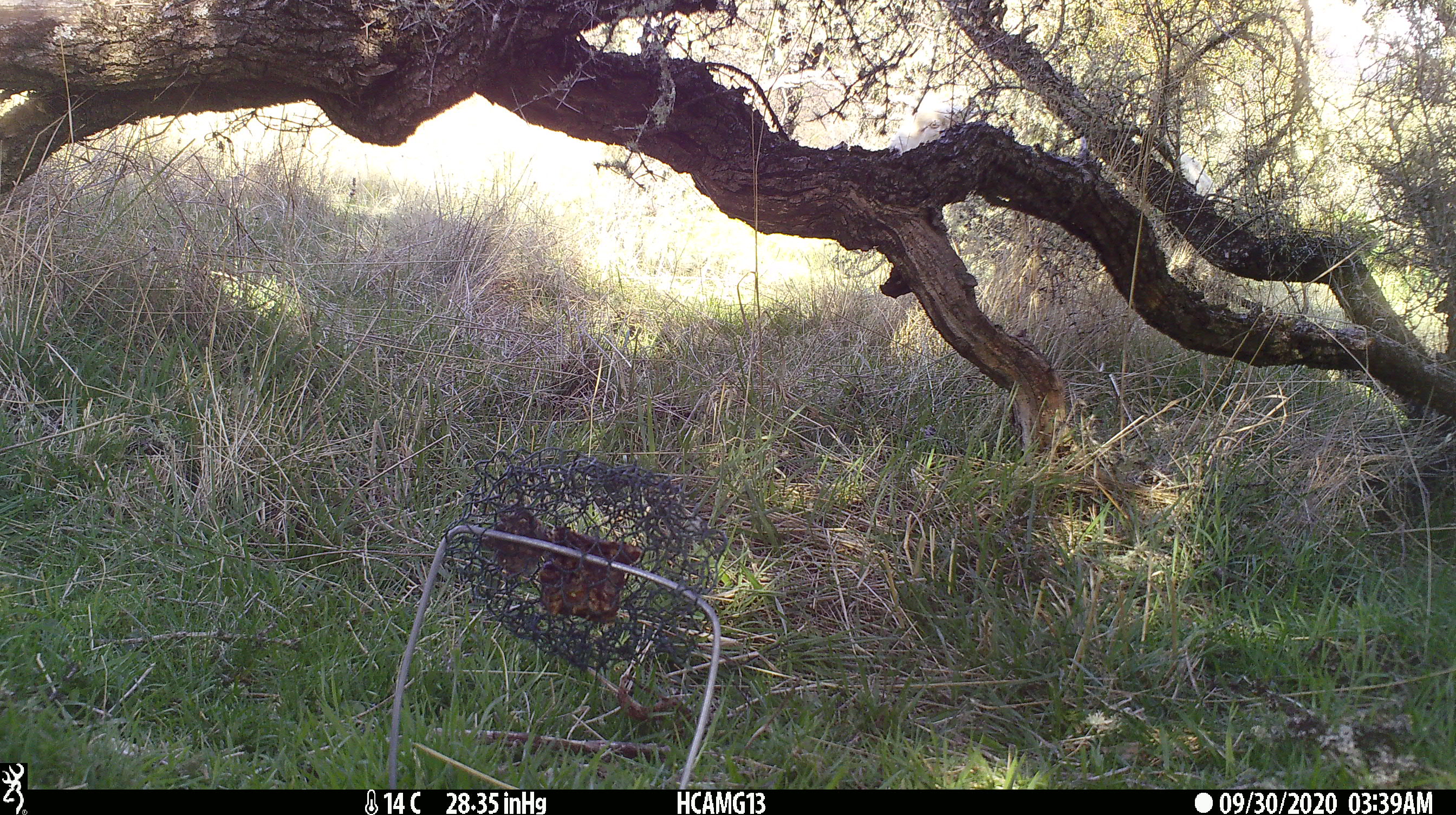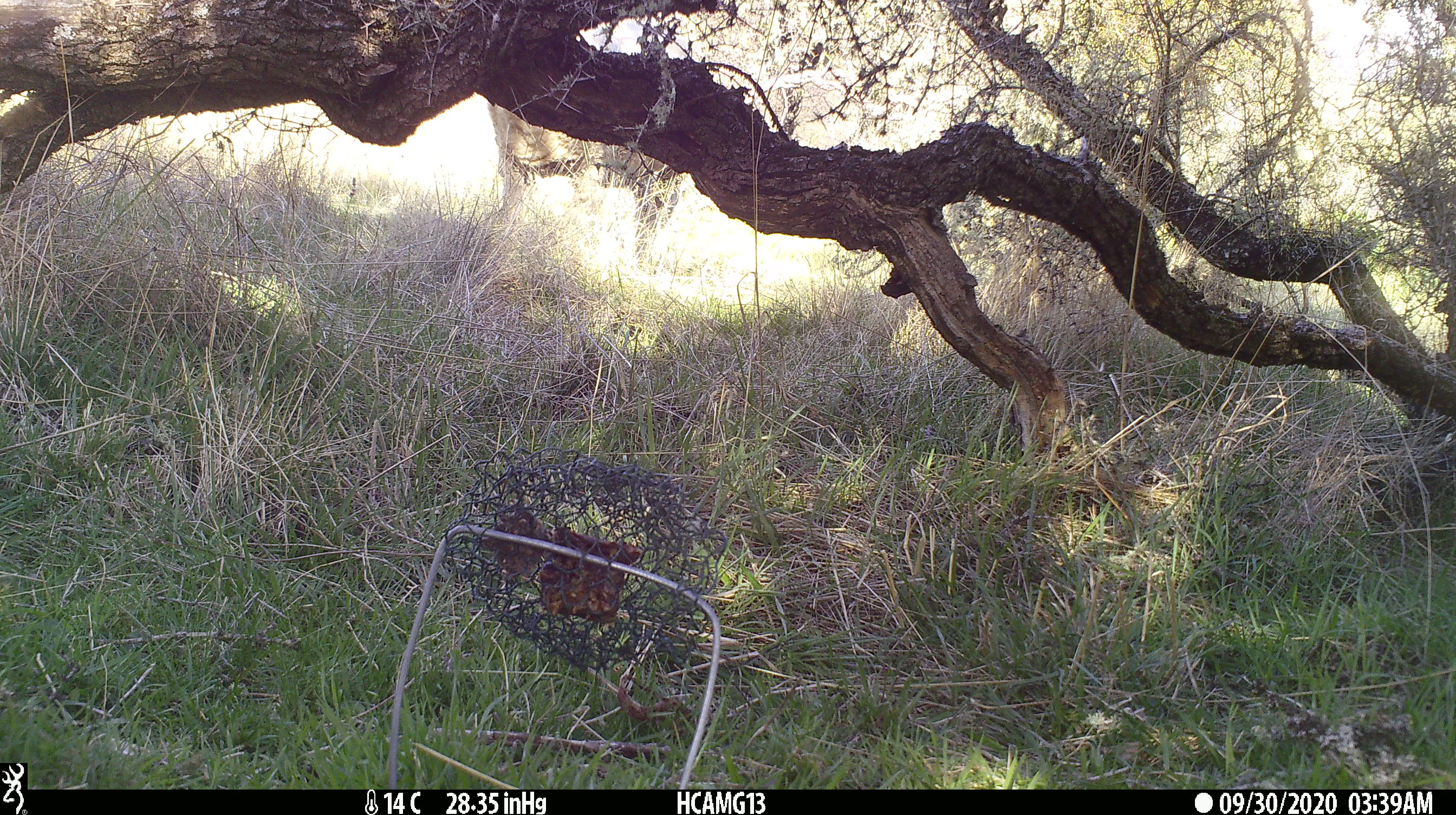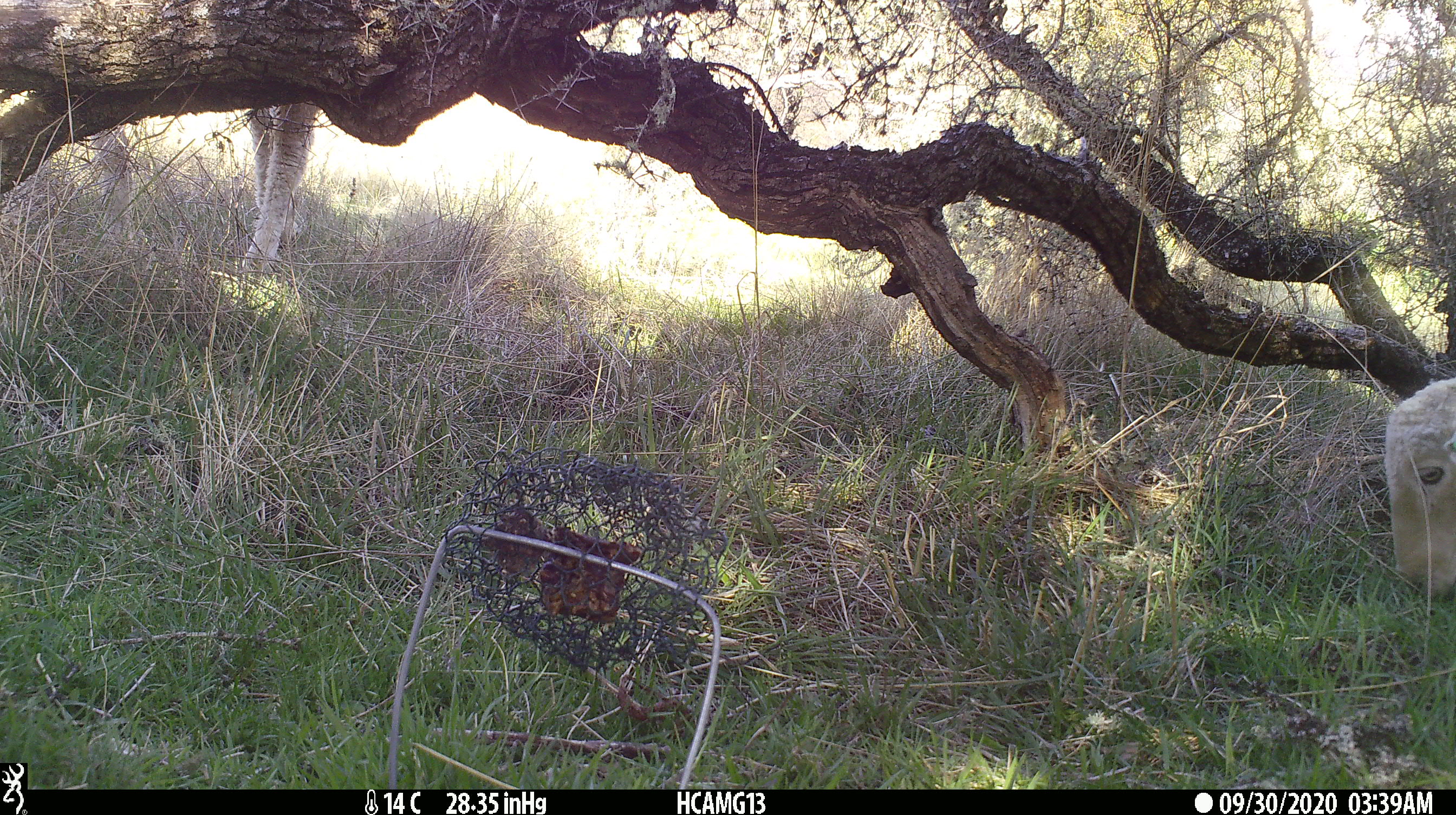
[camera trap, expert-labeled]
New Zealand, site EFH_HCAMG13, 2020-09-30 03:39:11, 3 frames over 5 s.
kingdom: Animalia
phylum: Chordata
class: Mammalia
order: Artiodactyla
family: Bovidae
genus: Ovis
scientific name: Ovis aries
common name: domestic sheep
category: sheep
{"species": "sheep (domestic sheep) (Ovis aries)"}